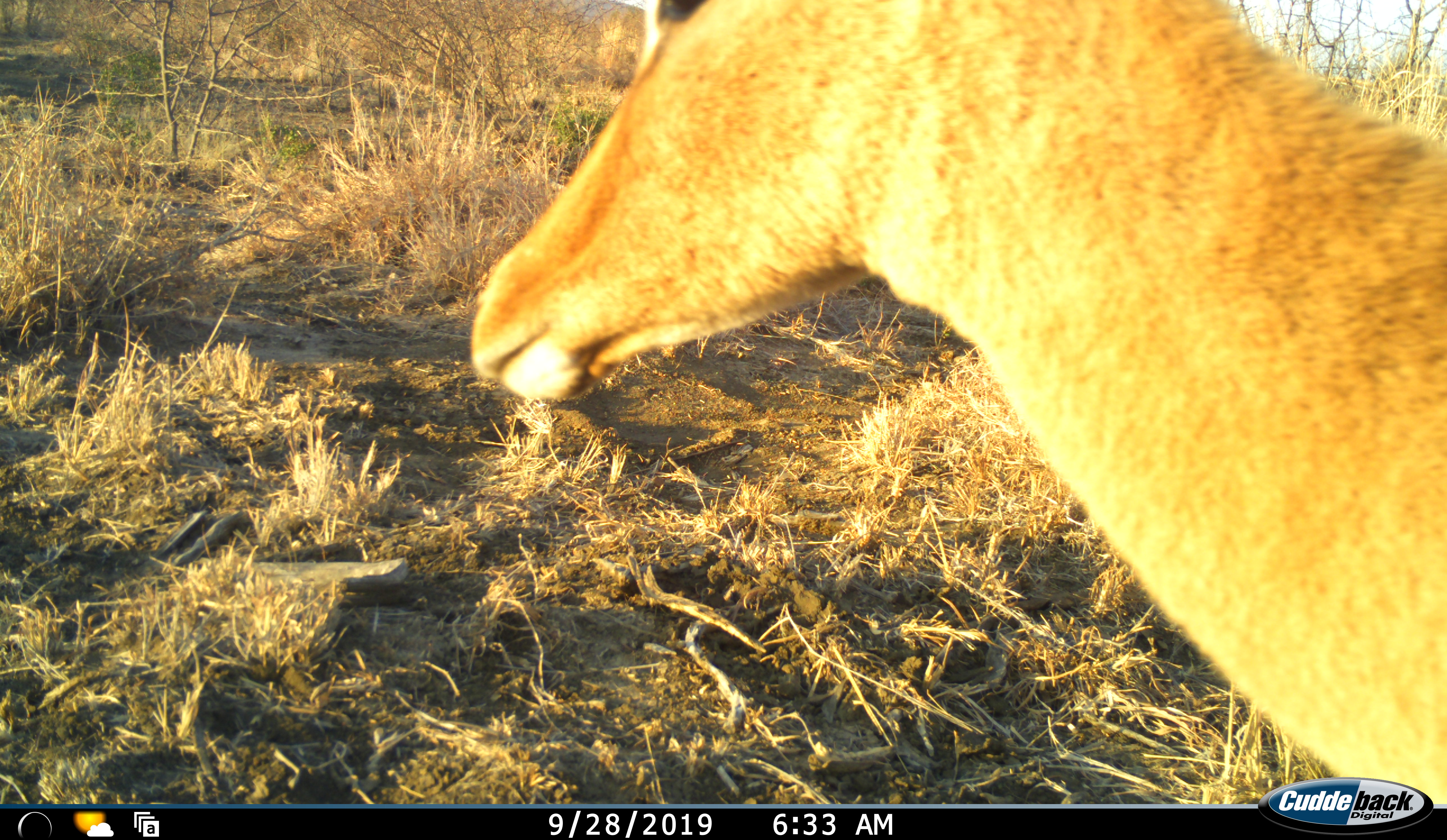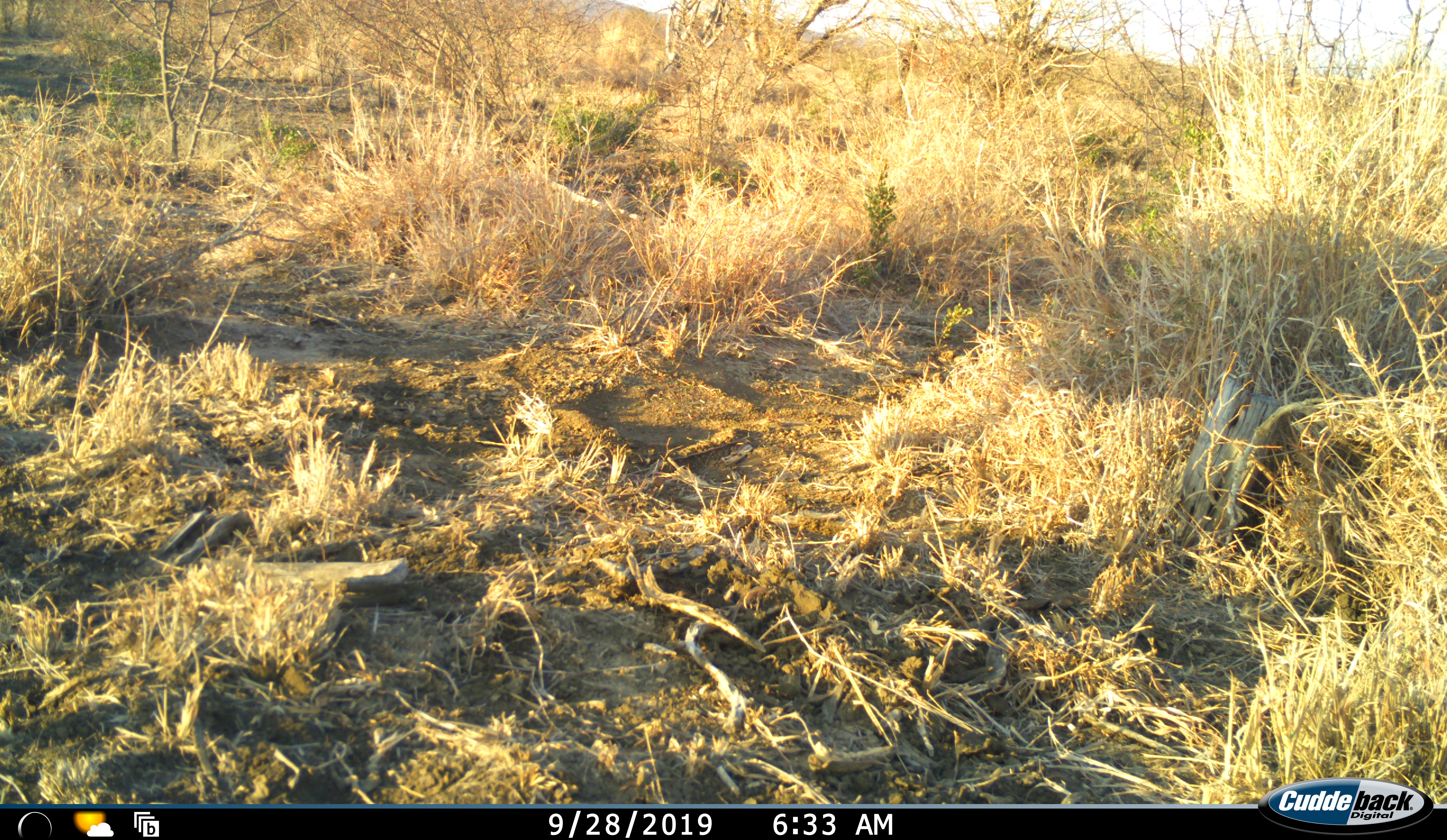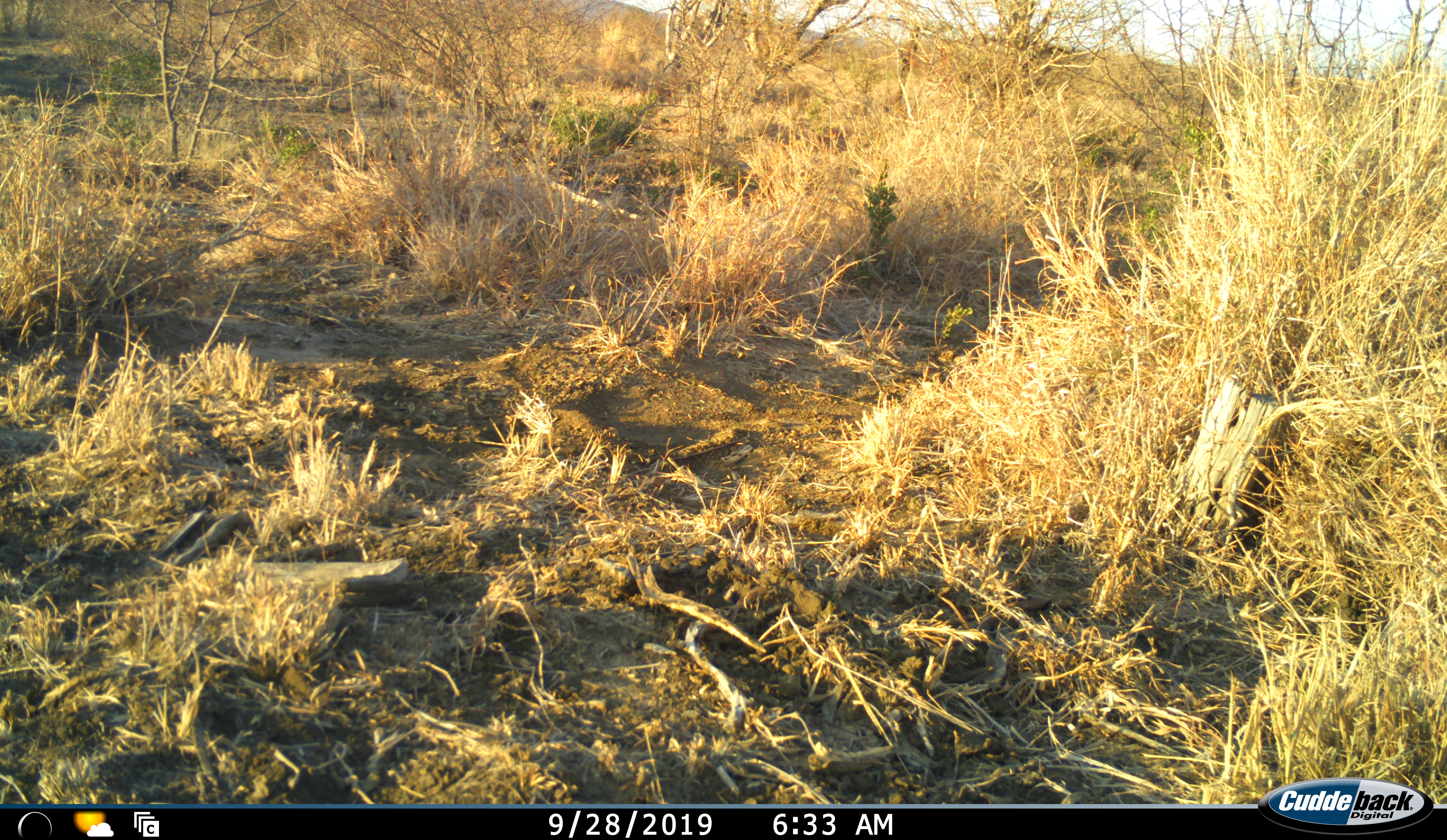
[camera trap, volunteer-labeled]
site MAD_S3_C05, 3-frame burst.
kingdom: Animalia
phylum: Chordata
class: Mammalia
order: Artiodactyla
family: Bovidae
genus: Aepyceros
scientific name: Aepyceros melampus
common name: impala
Impala (Aepyceros melampus), count 1. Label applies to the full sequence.